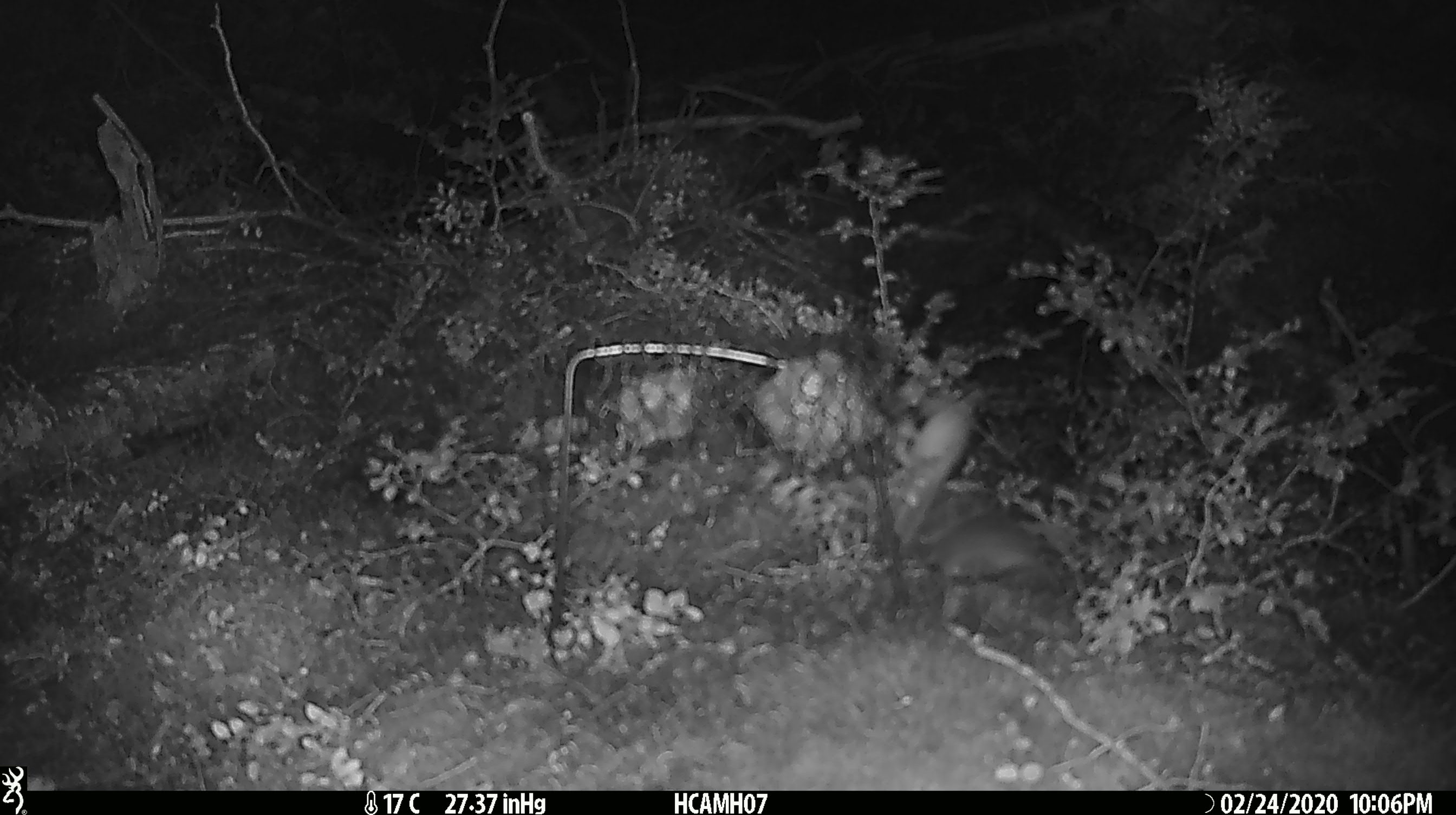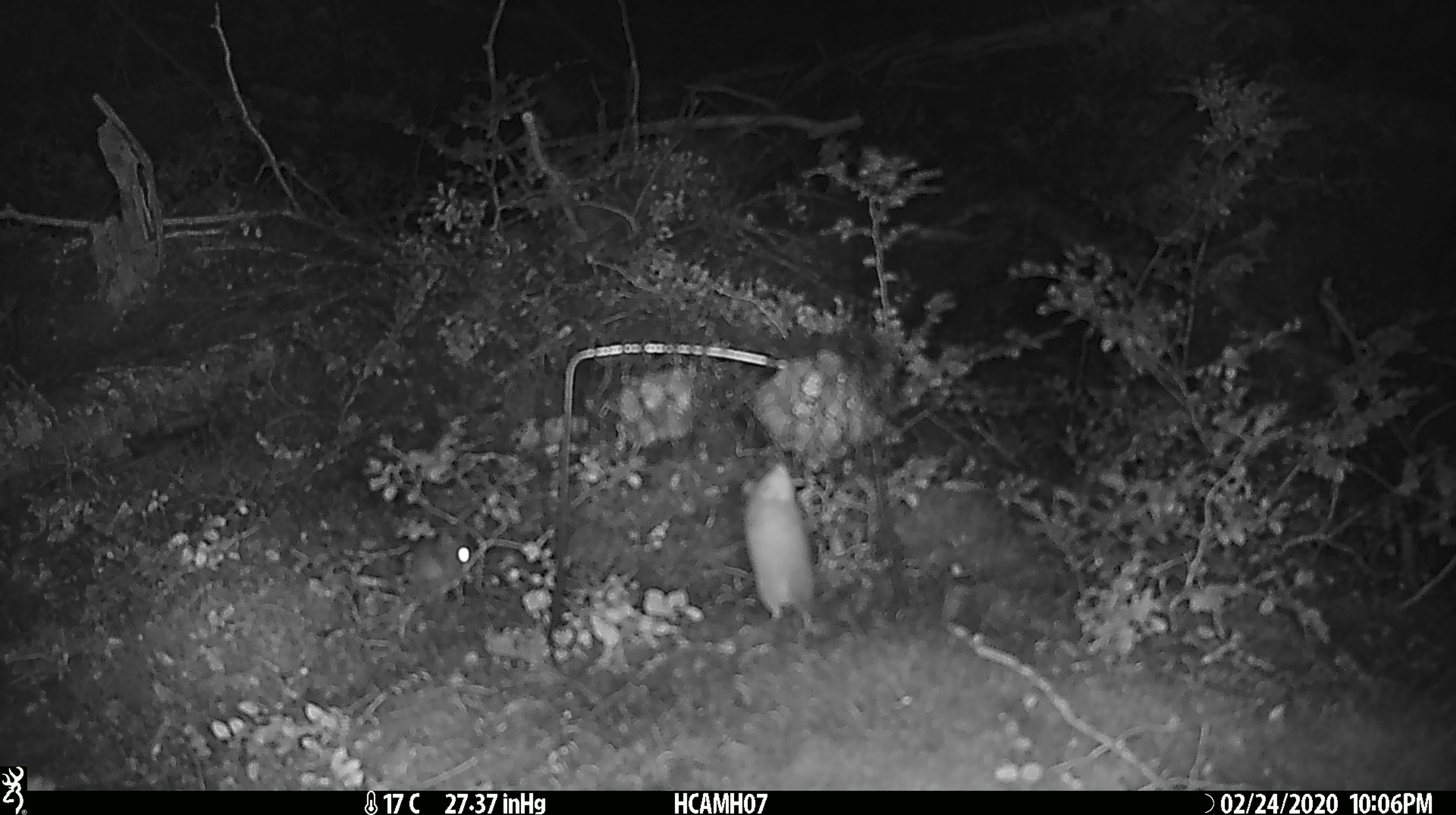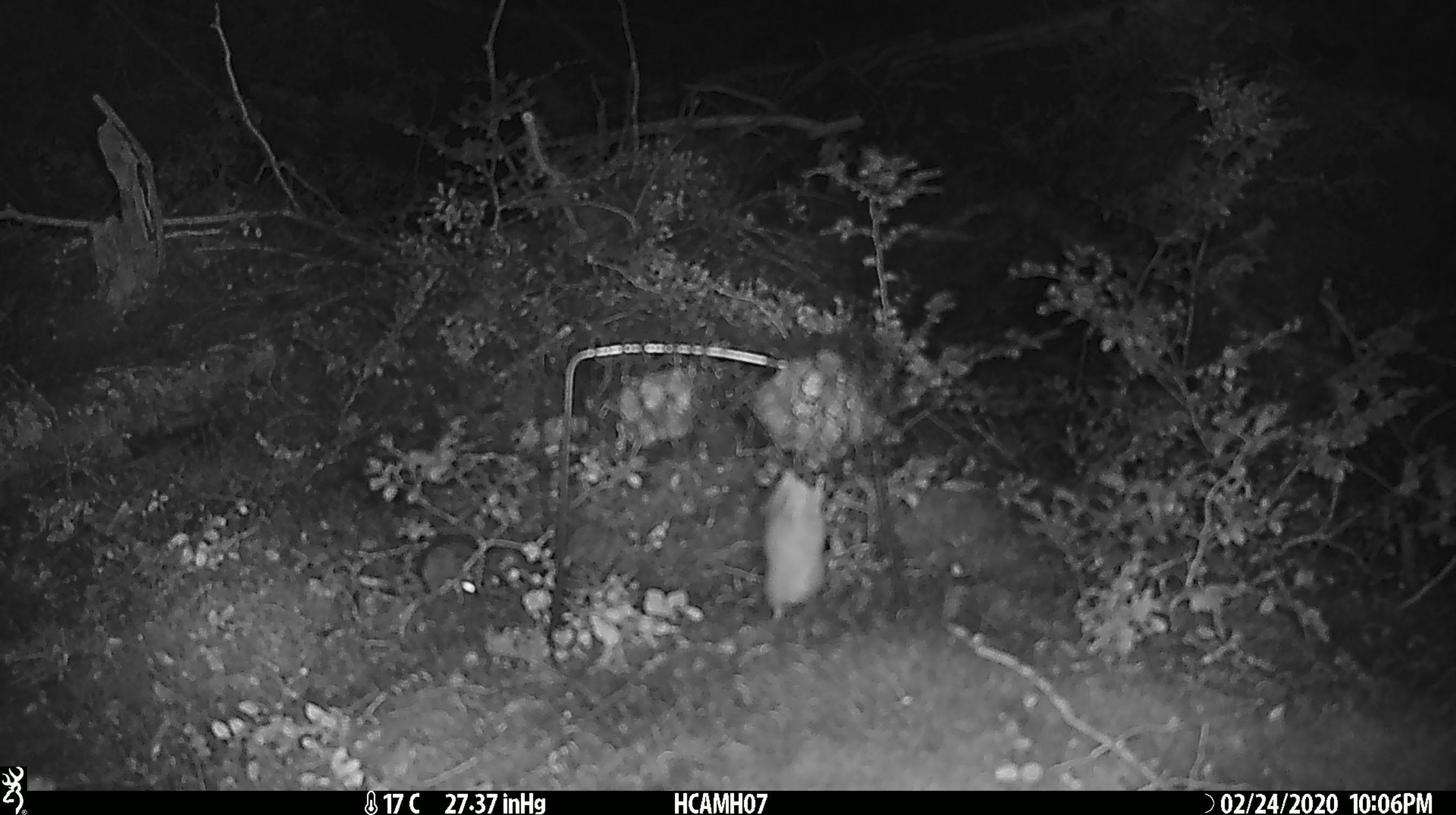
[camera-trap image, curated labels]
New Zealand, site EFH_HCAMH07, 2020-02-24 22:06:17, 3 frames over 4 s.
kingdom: Animalia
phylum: Chordata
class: Mammalia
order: Rodentia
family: Muridae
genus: Mus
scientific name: Mus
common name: mouse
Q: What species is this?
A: Mouse (Mus).